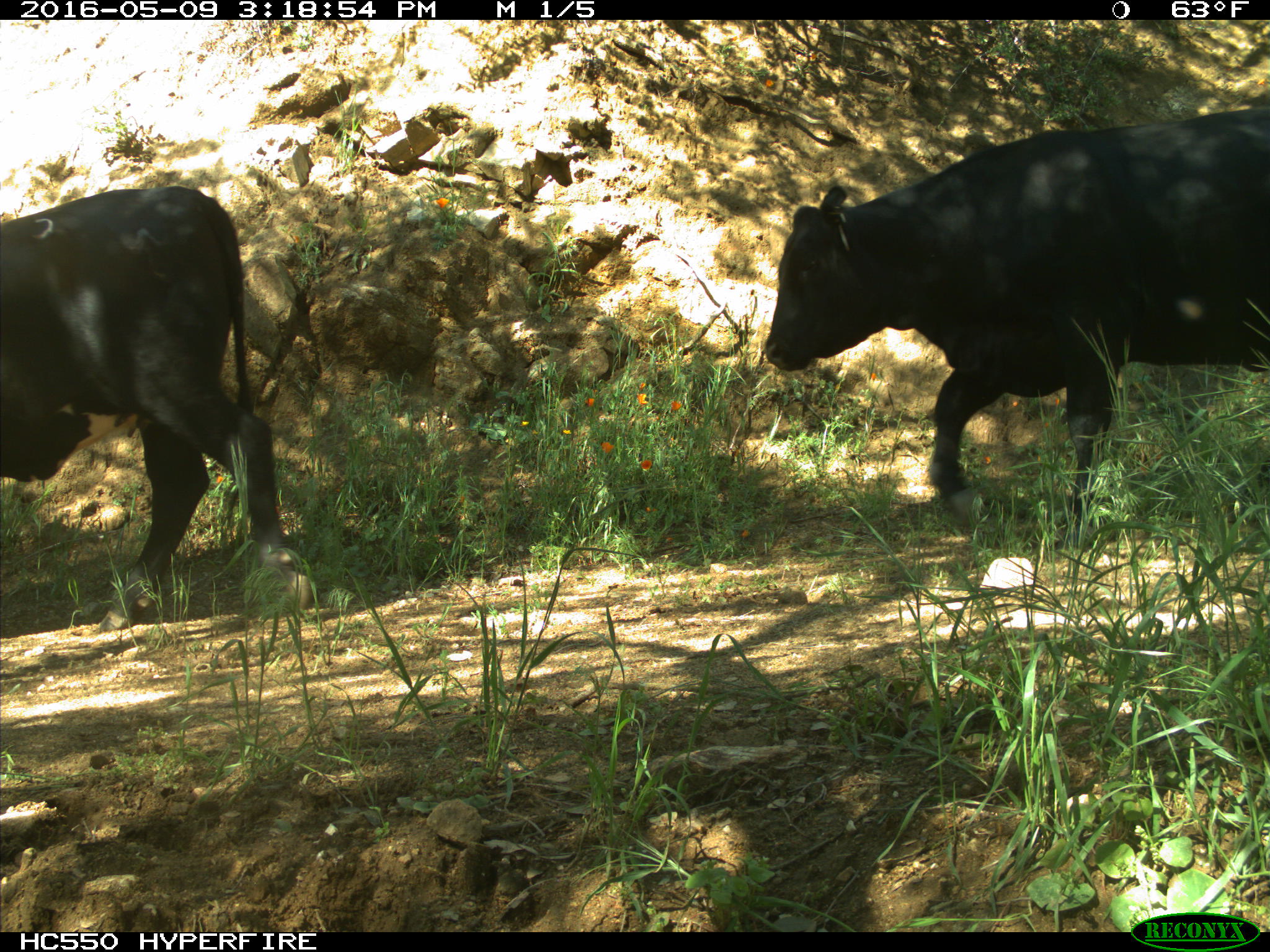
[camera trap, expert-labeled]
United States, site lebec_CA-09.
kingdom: Animalia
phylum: Chordata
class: Mammalia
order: Artiodactyla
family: Bovidae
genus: Bos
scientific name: Bos taurus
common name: domestic cow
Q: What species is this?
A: Bos taurus (domestic cow).